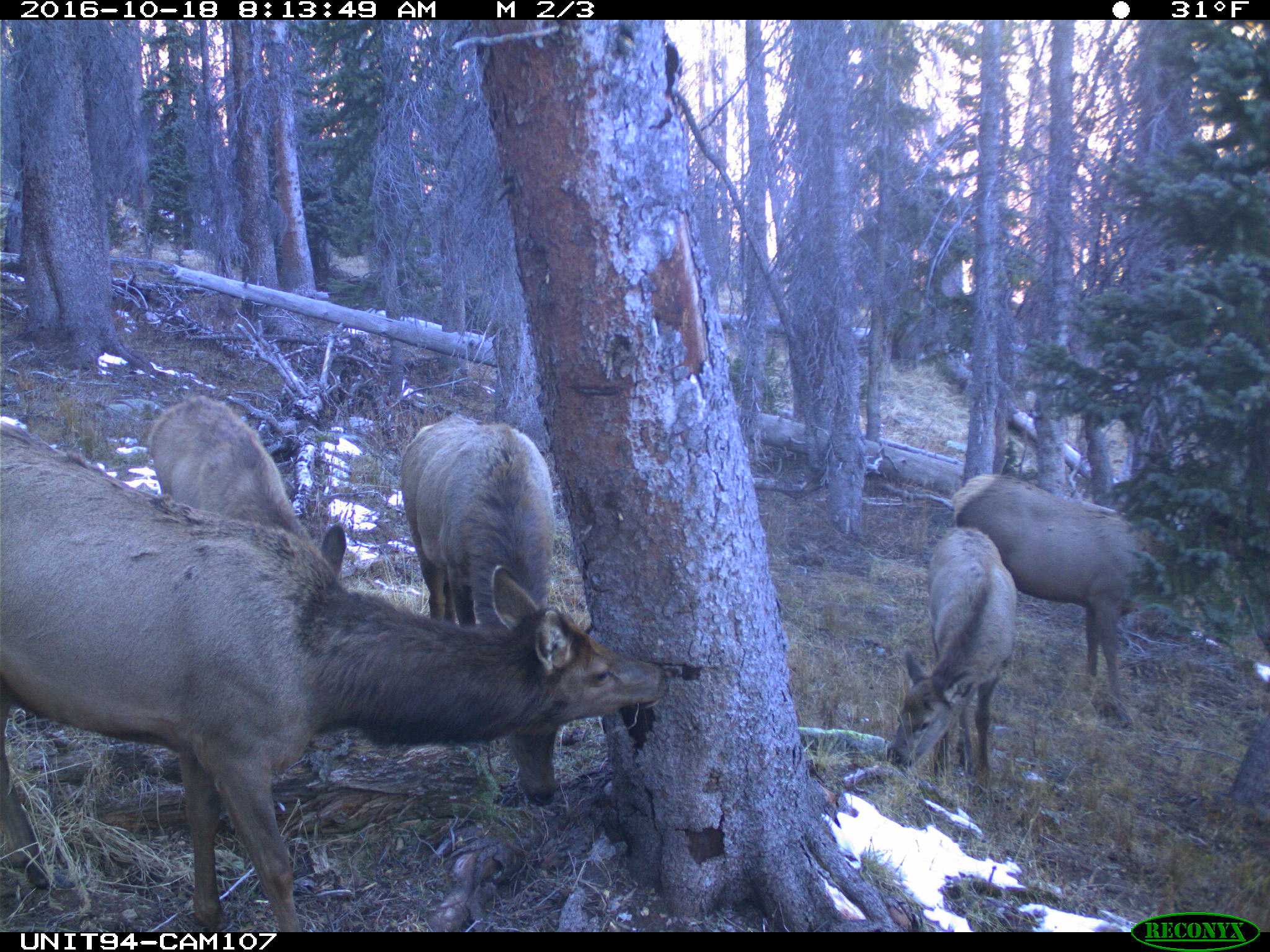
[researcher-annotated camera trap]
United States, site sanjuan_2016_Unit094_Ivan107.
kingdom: Animalia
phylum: Chordata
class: Mammalia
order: Artiodactyla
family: Cervidae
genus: Cervus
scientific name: Cervus elaphus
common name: red deer